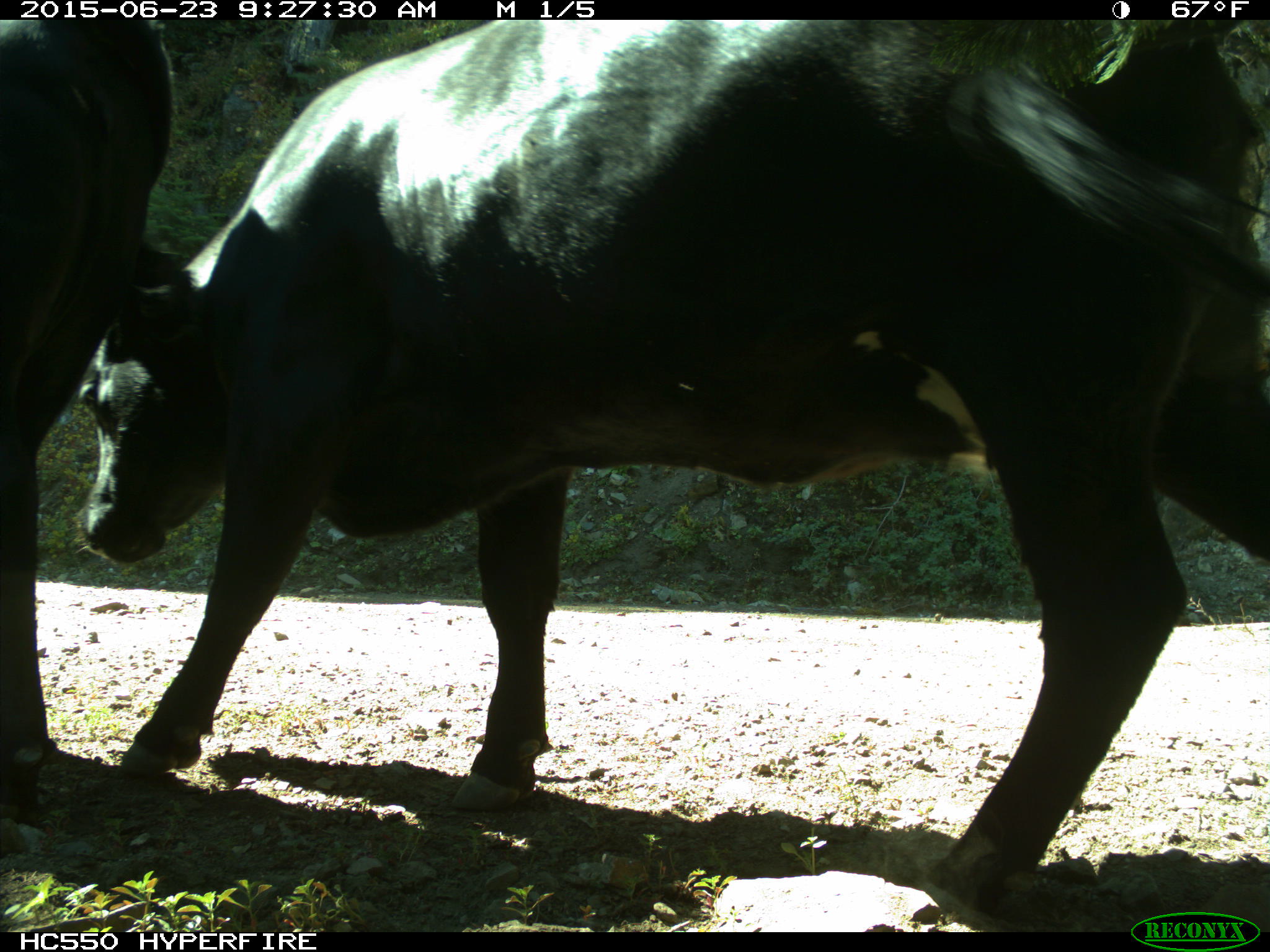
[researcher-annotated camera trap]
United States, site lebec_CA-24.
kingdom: Animalia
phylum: Chordata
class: Mammalia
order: Artiodactyla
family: Bovidae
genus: Bos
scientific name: Bos taurus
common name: domestic cow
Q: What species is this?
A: Bos taurus (domestic cow).